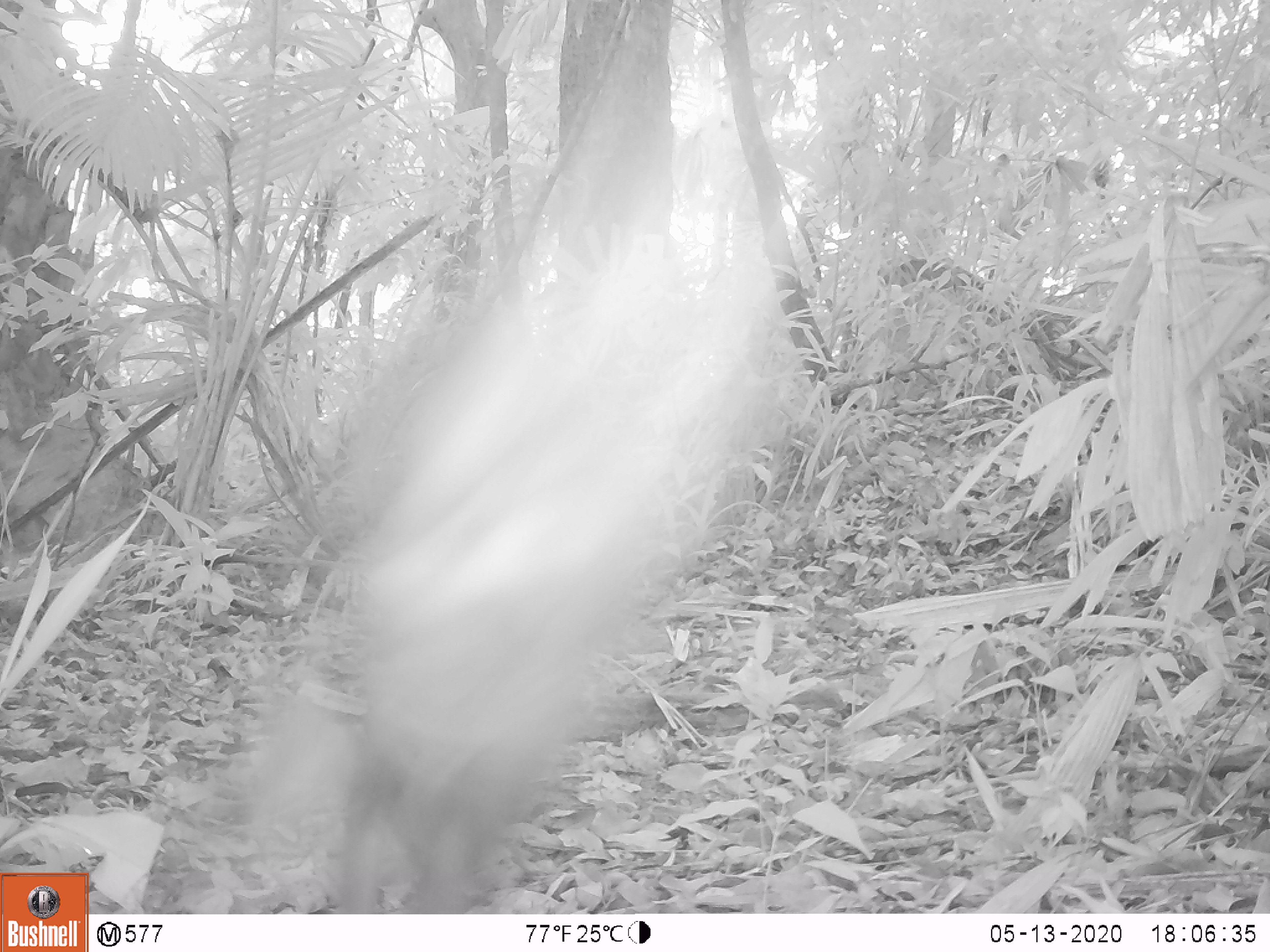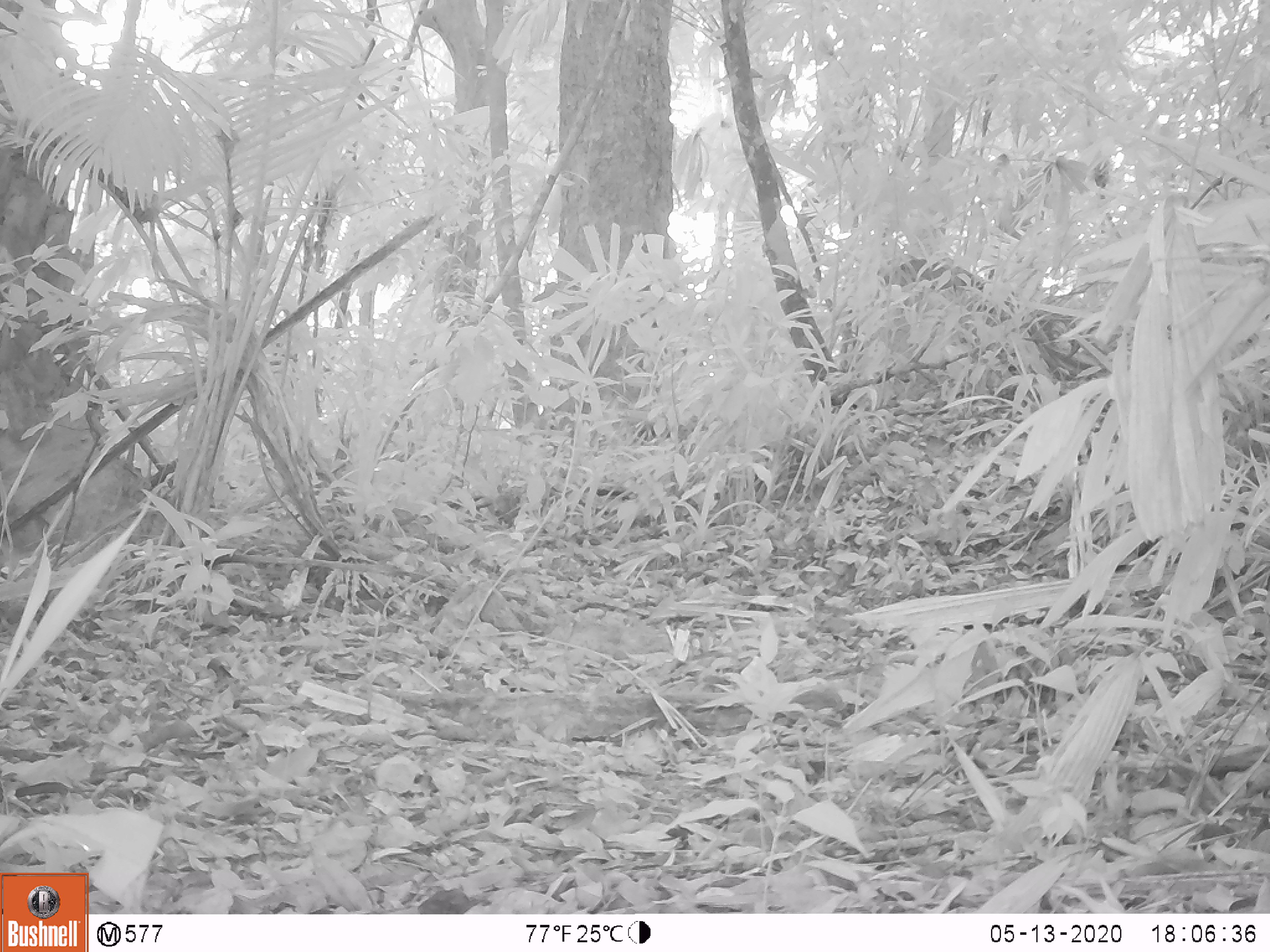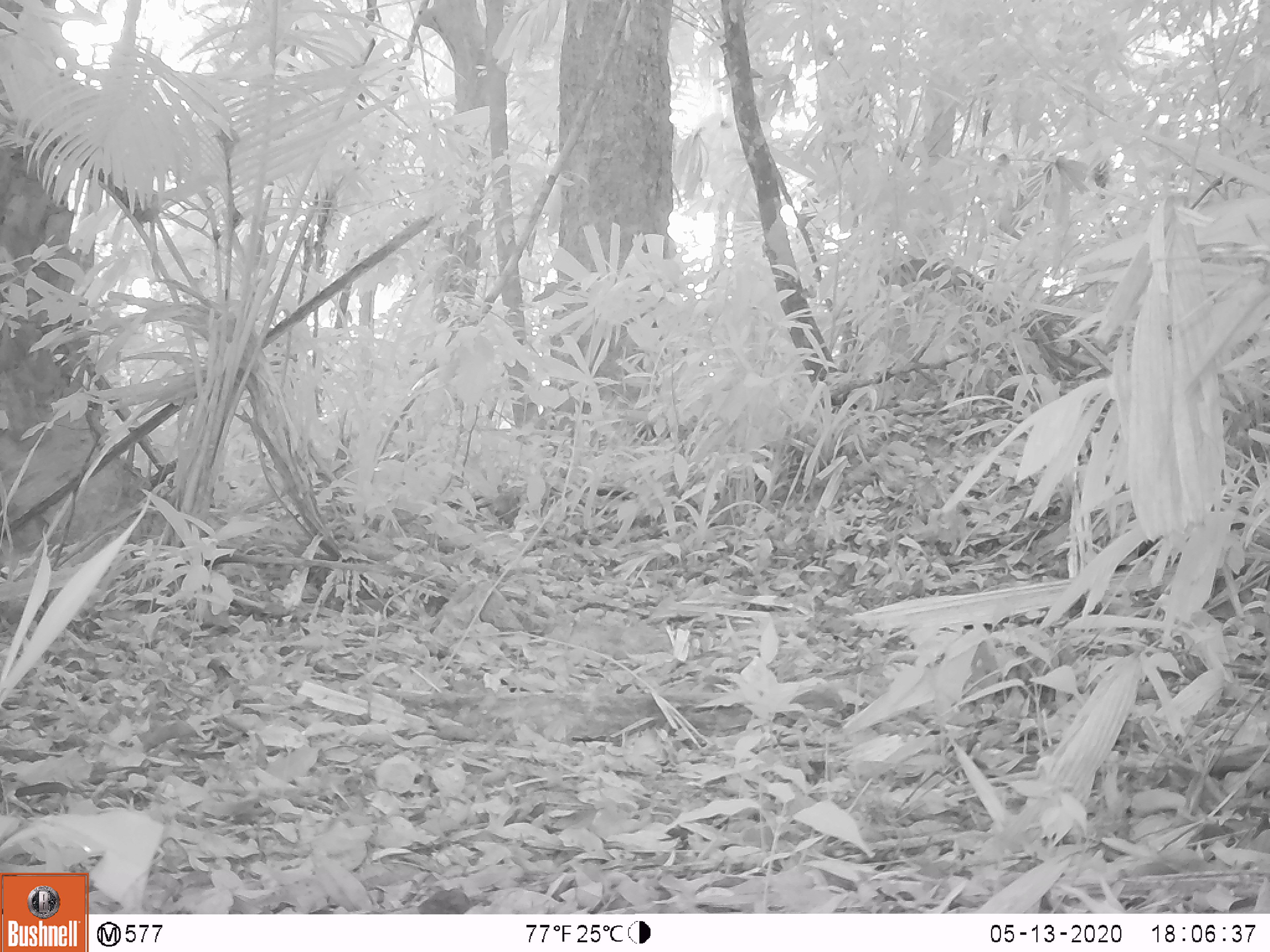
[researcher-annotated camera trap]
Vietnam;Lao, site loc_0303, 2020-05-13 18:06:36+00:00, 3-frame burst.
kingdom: Animalia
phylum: Chordata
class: Mammalia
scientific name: Mammalia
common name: mammal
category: unidentified mammal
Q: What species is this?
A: Unidentified mammal (mammal) (Mammalia).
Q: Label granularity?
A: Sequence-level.